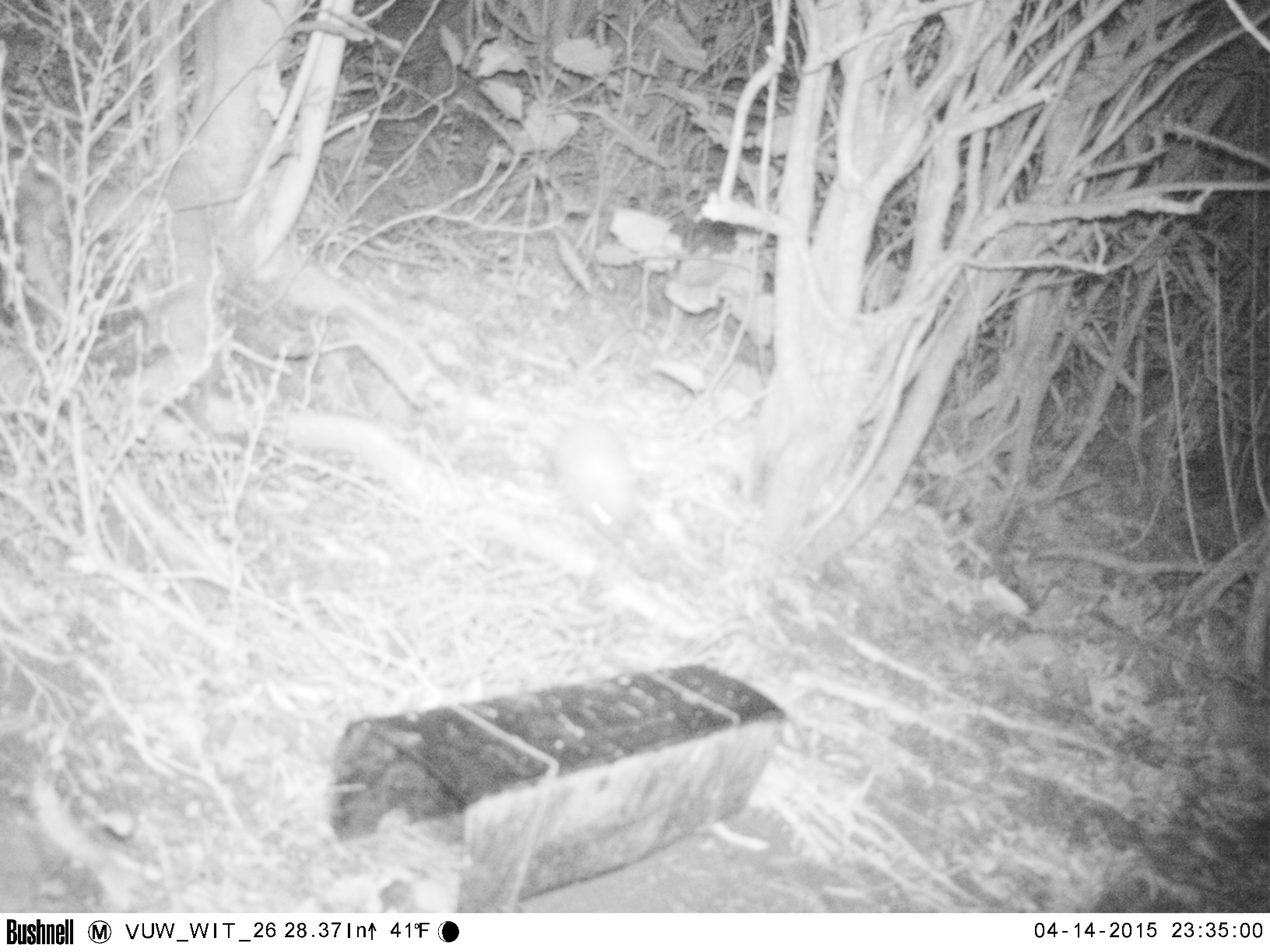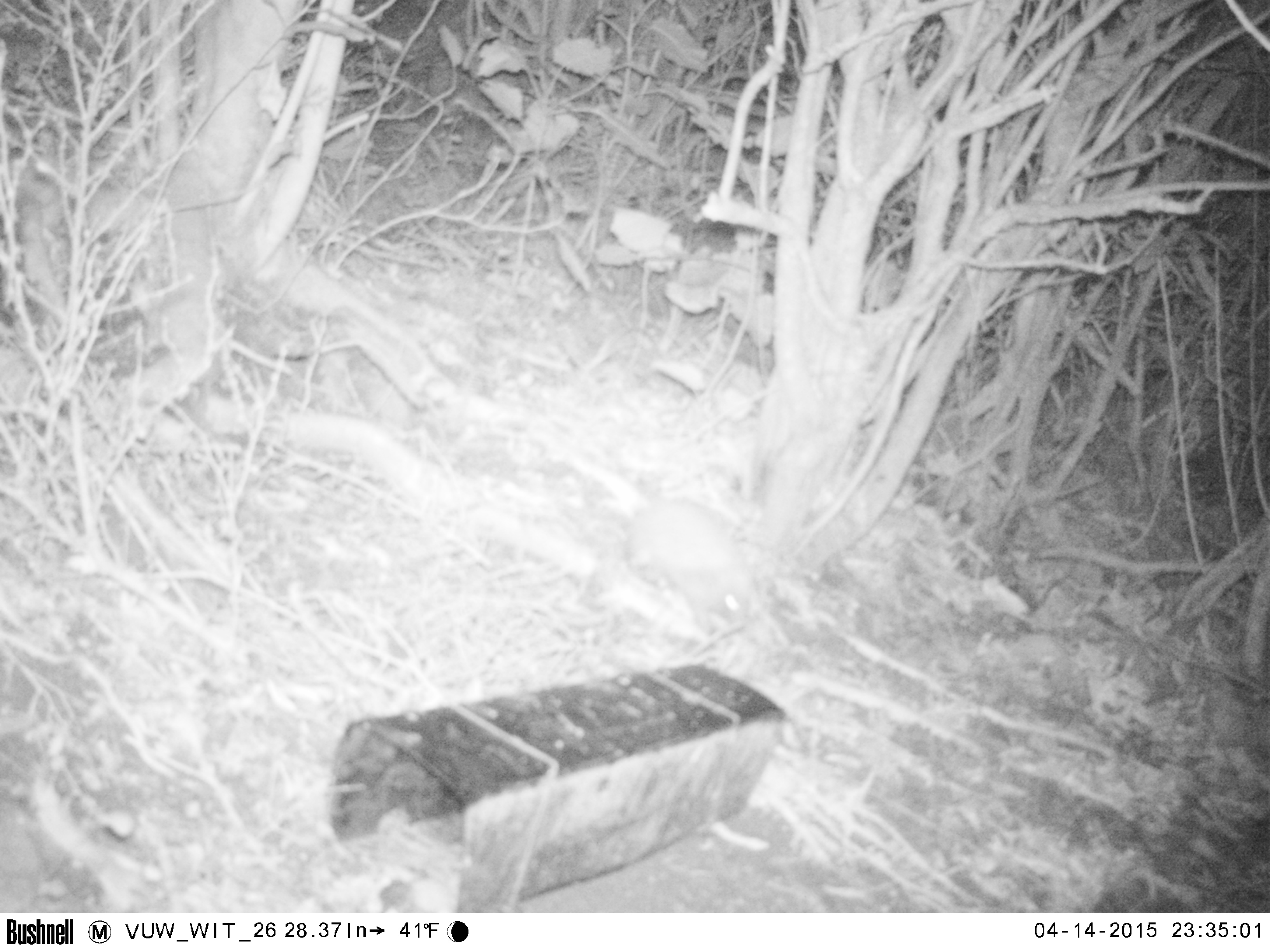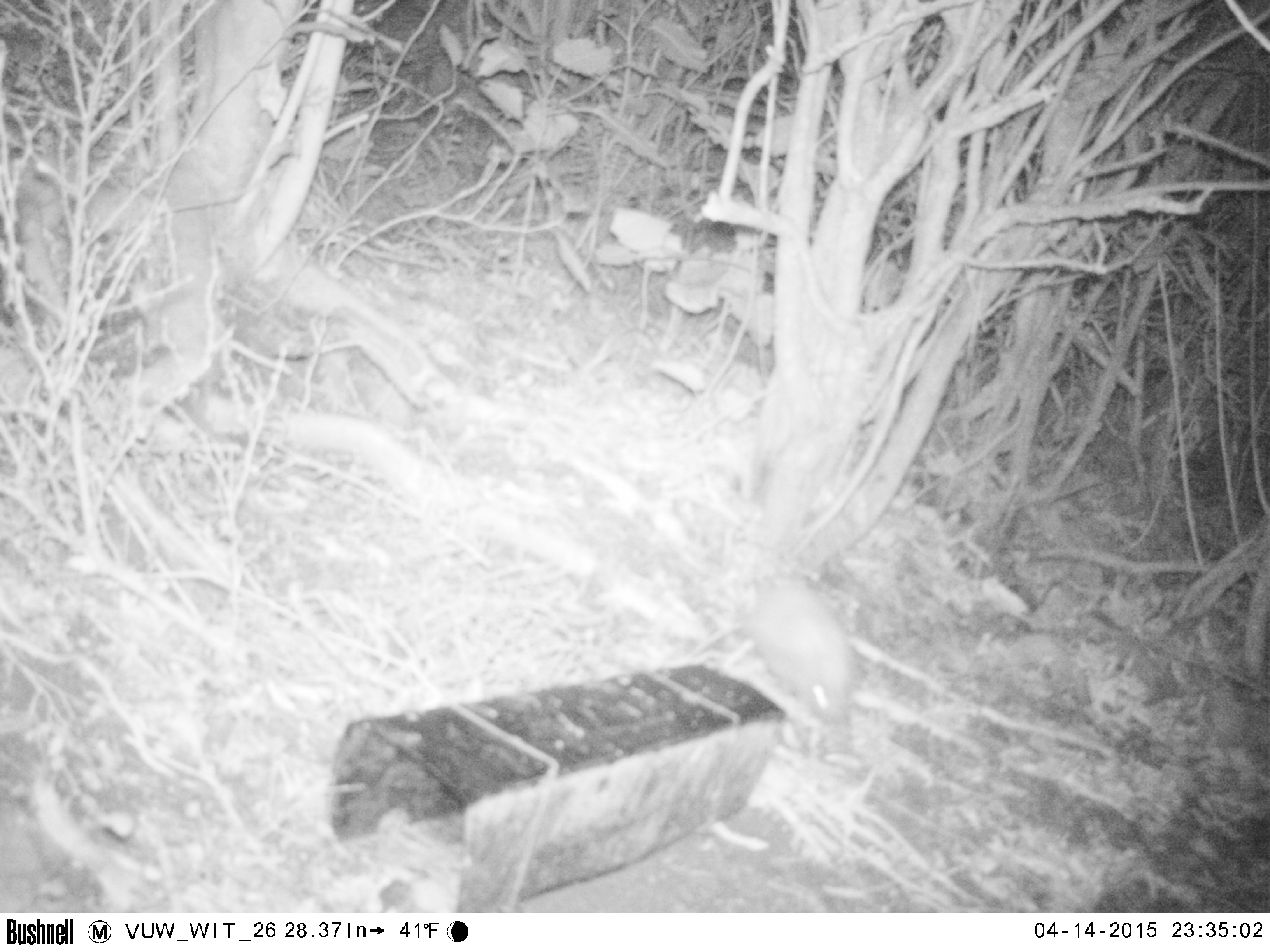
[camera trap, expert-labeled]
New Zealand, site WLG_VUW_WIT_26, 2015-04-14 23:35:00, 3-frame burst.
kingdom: Animalia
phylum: Chordata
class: Mammalia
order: Eulipotyphla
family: Erinaceidae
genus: Erinaceus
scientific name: Erinaceus europaeus europaeus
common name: european hedgehog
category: hedgehog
Hedgehog (european hedgehog) (Erinaceus europaeus europaeus).